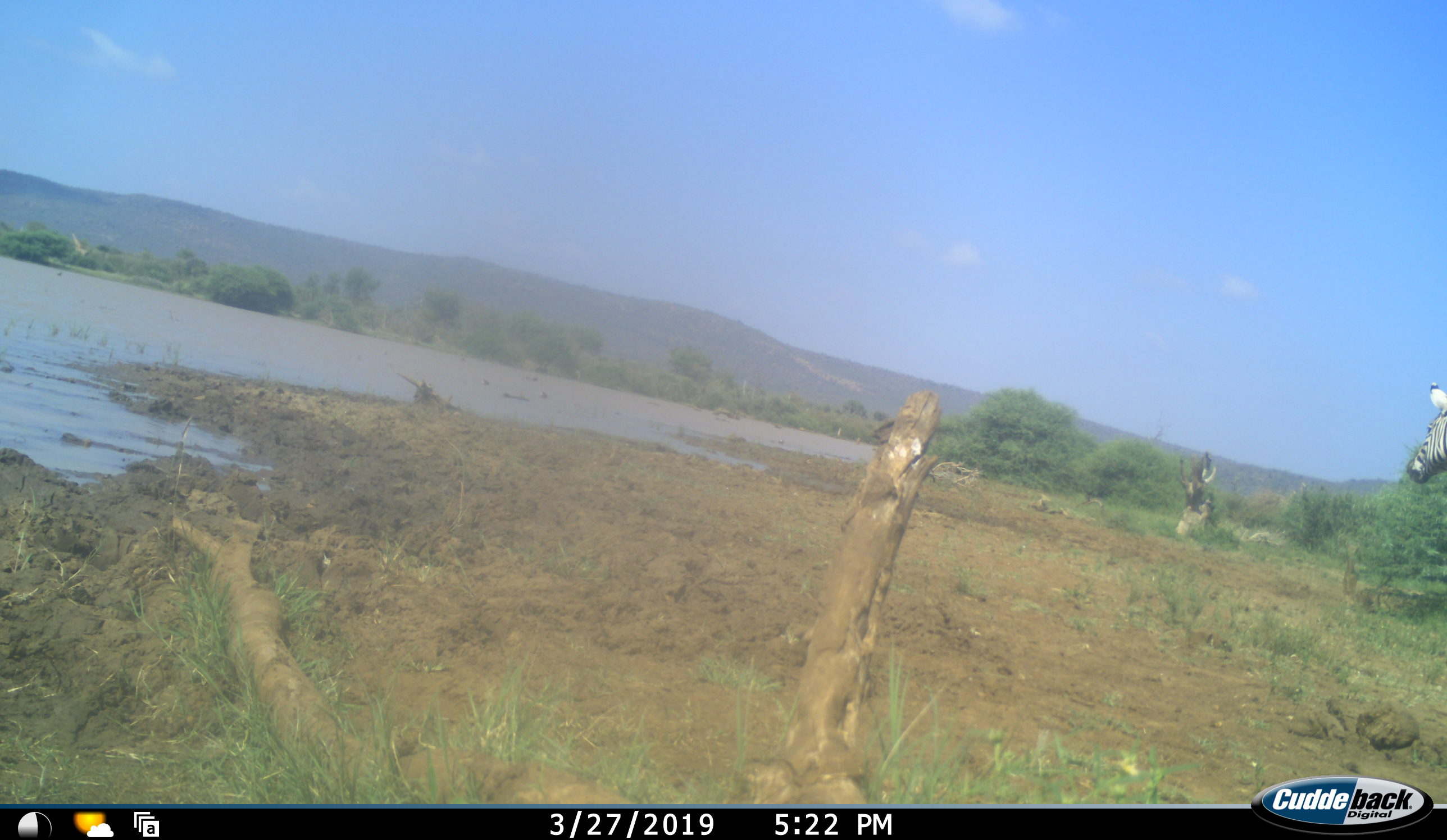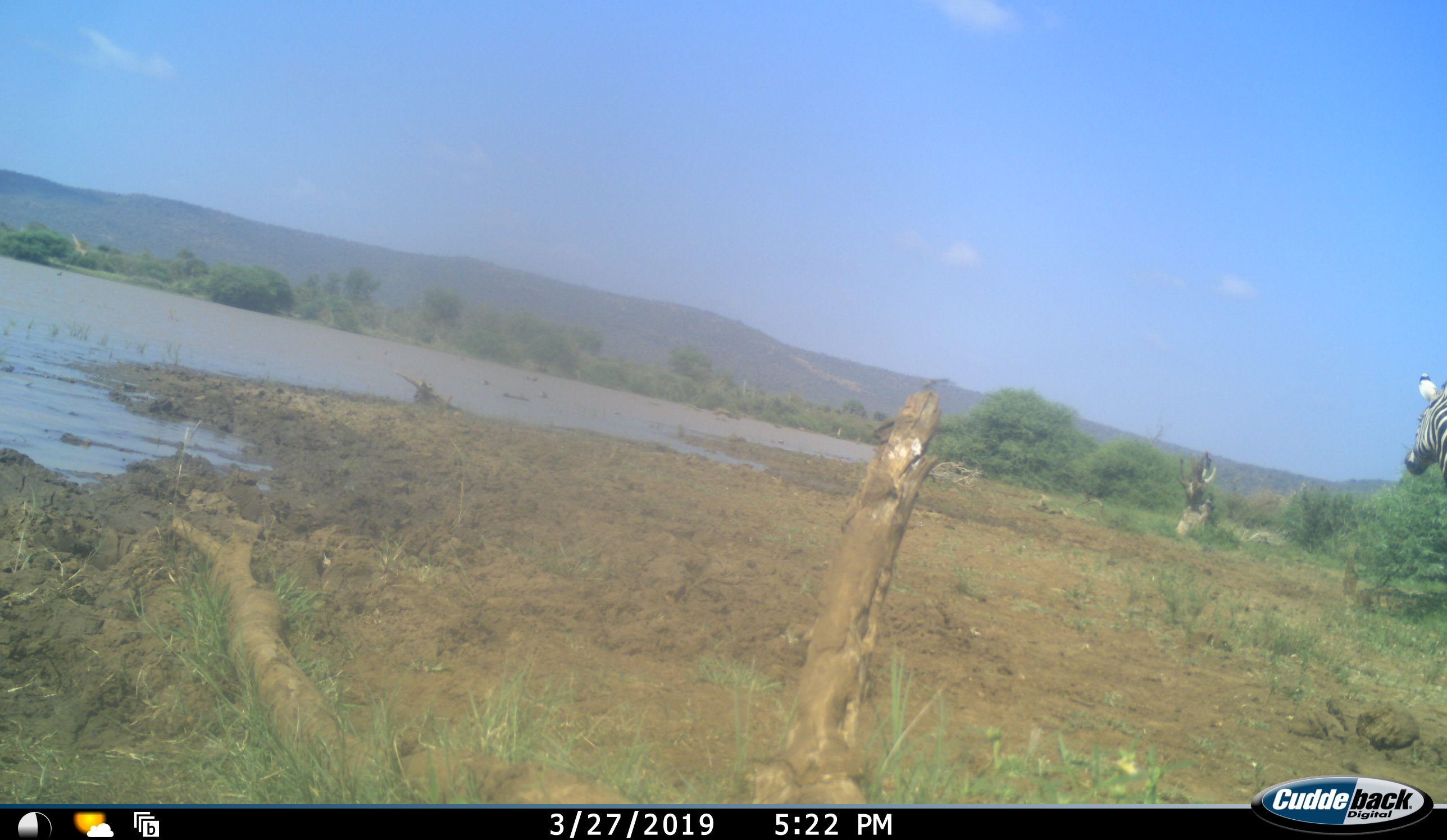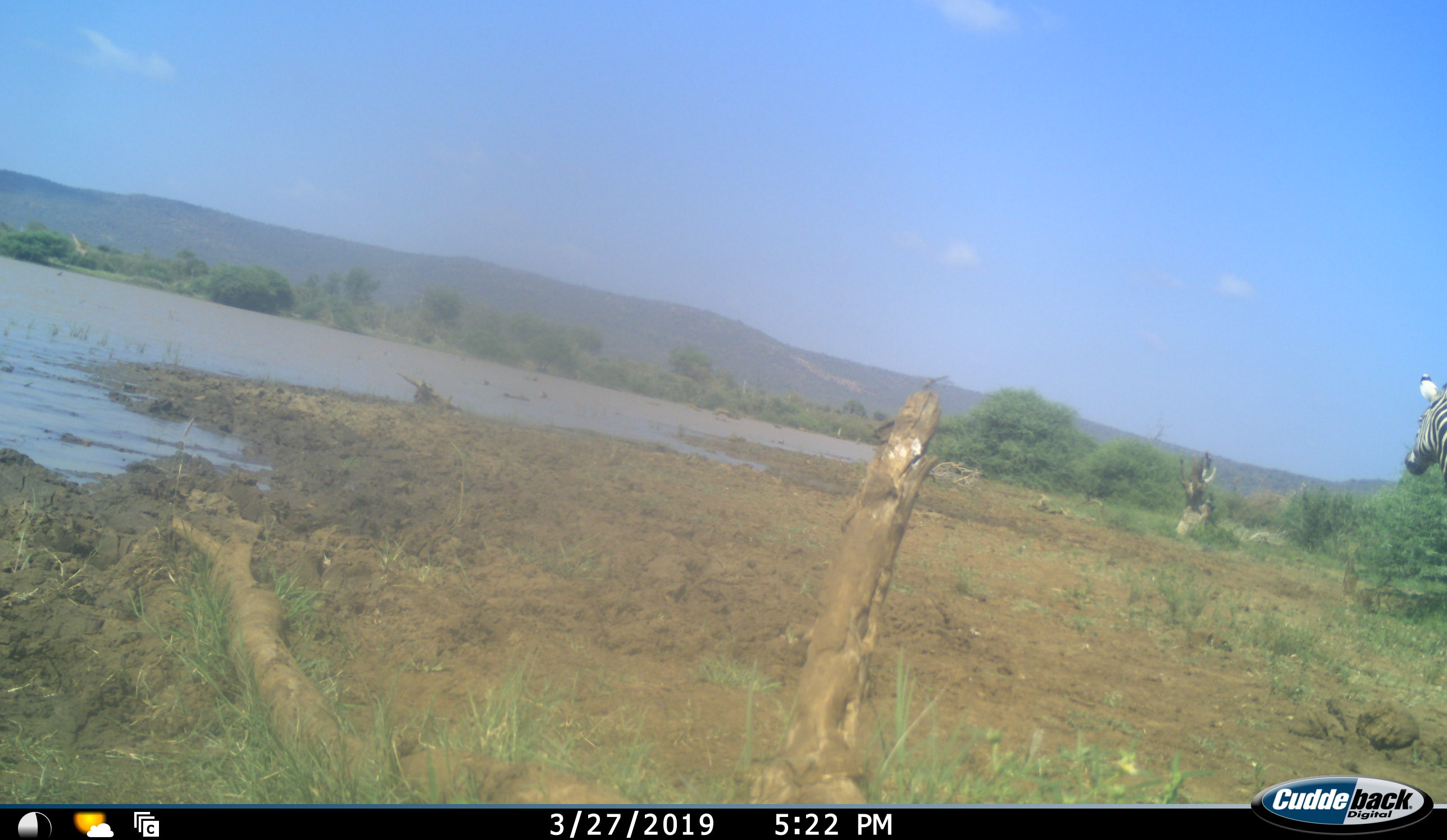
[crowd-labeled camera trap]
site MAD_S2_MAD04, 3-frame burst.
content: unidentified animal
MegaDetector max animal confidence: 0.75